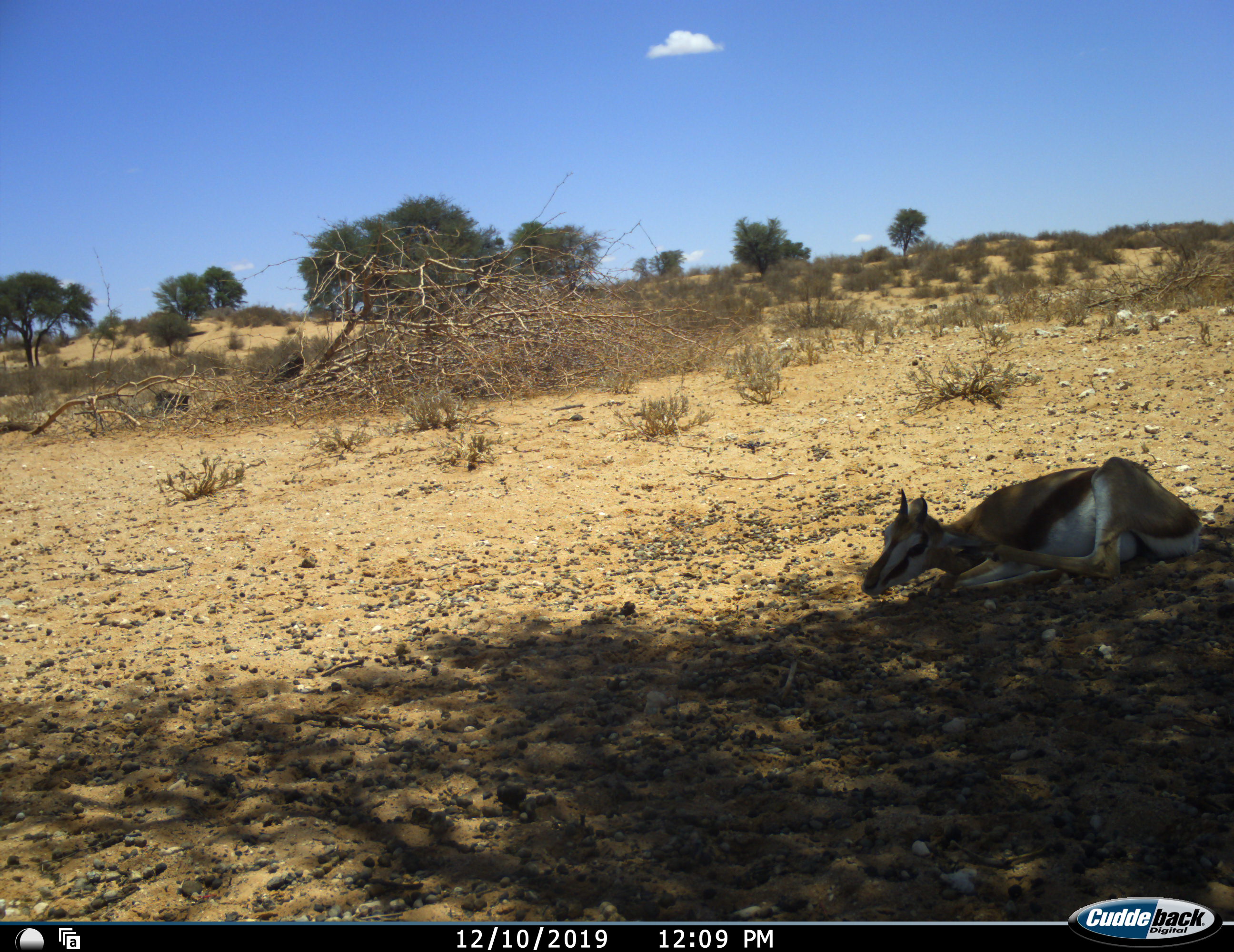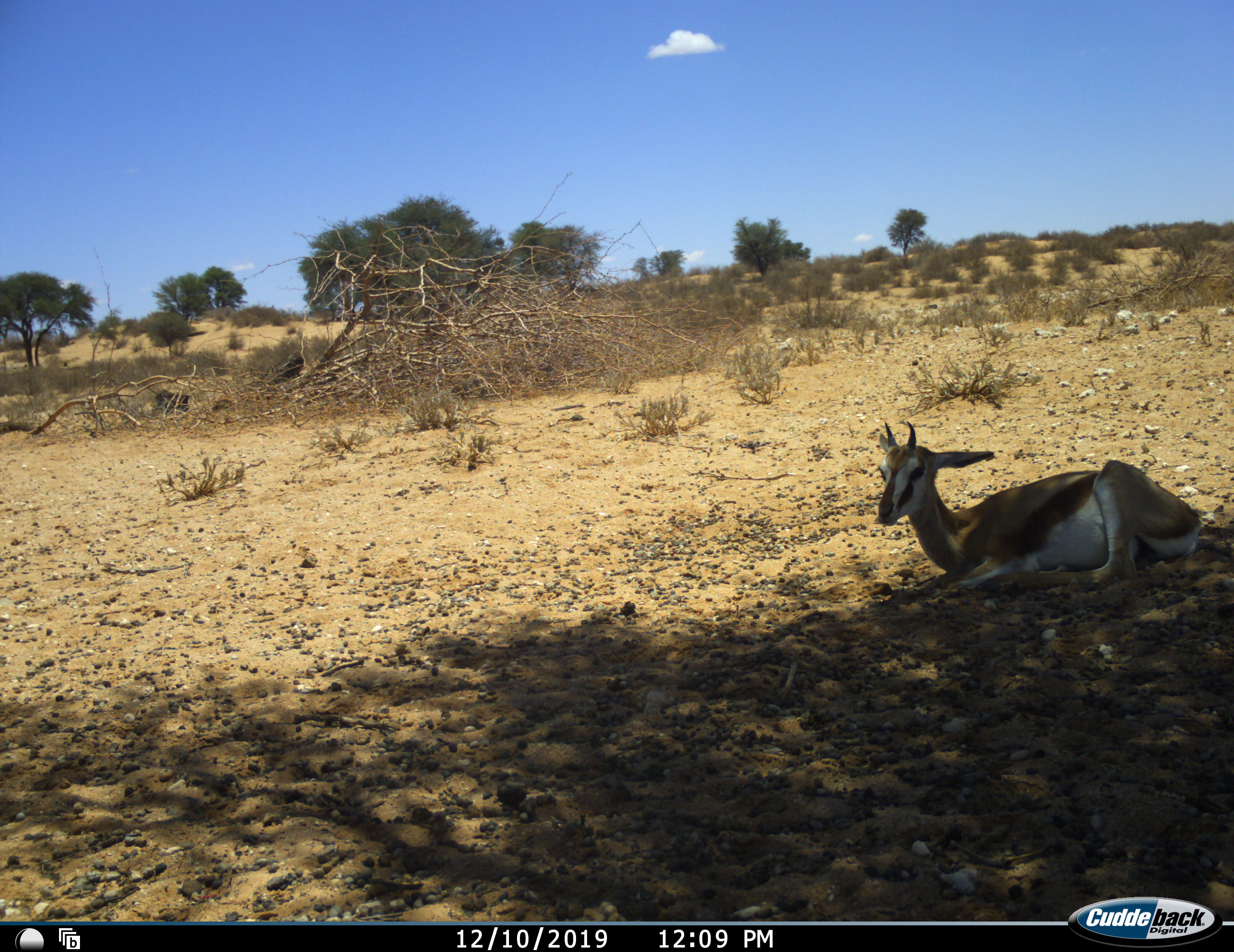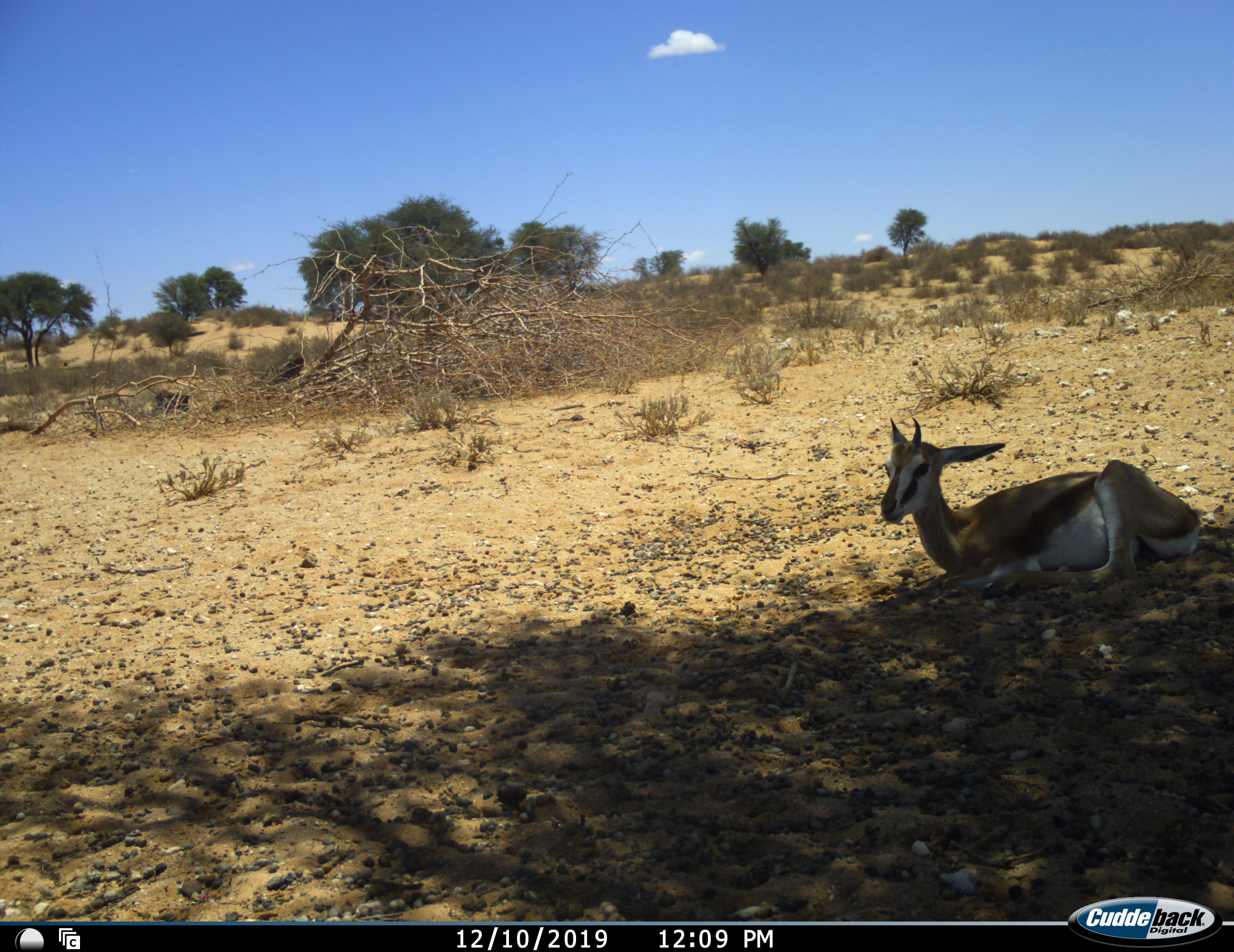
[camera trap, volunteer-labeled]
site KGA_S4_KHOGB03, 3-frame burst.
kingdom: Animalia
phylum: Chordata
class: Mammalia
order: Artiodactyla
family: Bovidae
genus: Antidorcas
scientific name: Antidorcas marsupialis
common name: springbok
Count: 1.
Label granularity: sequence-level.